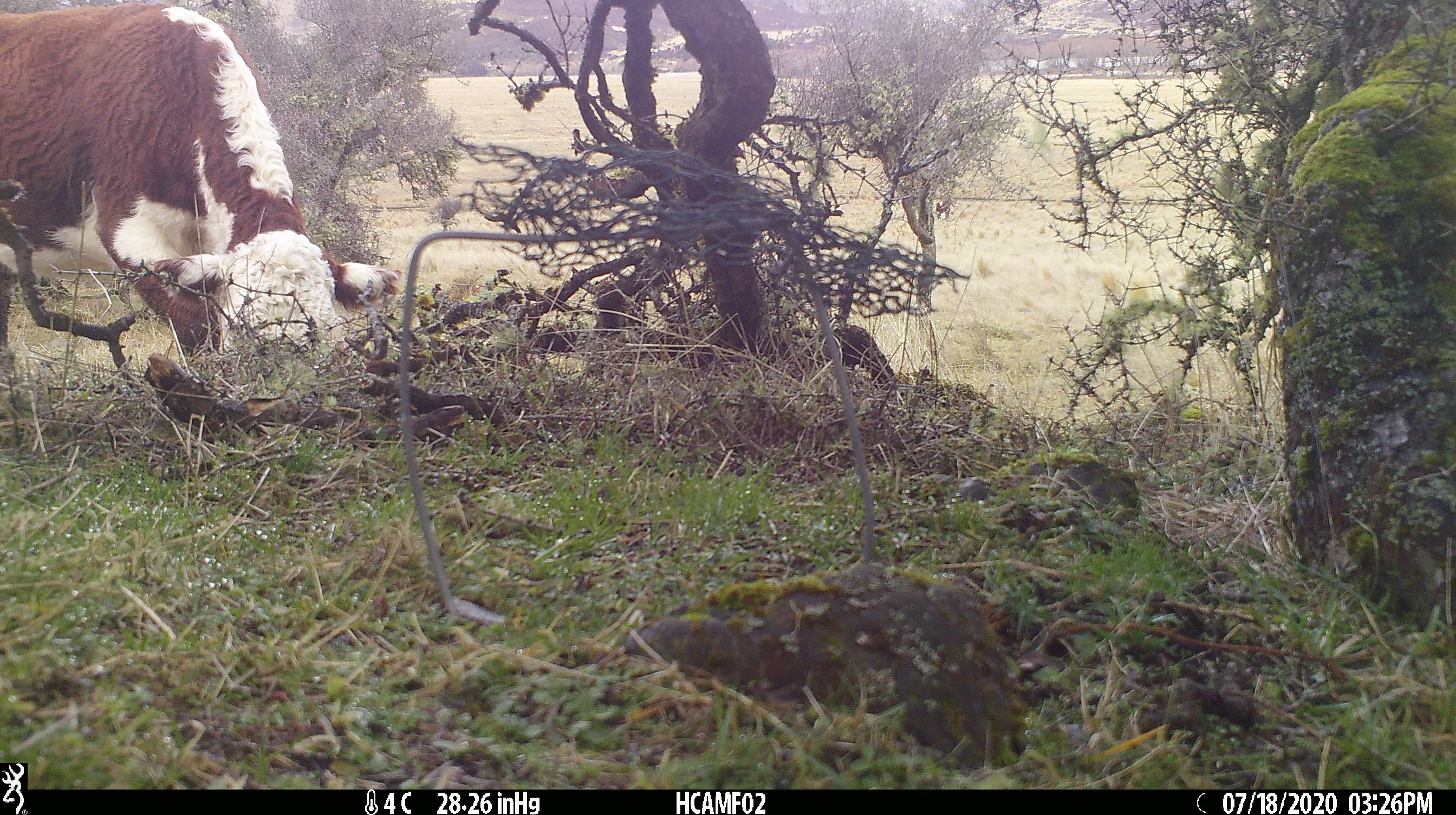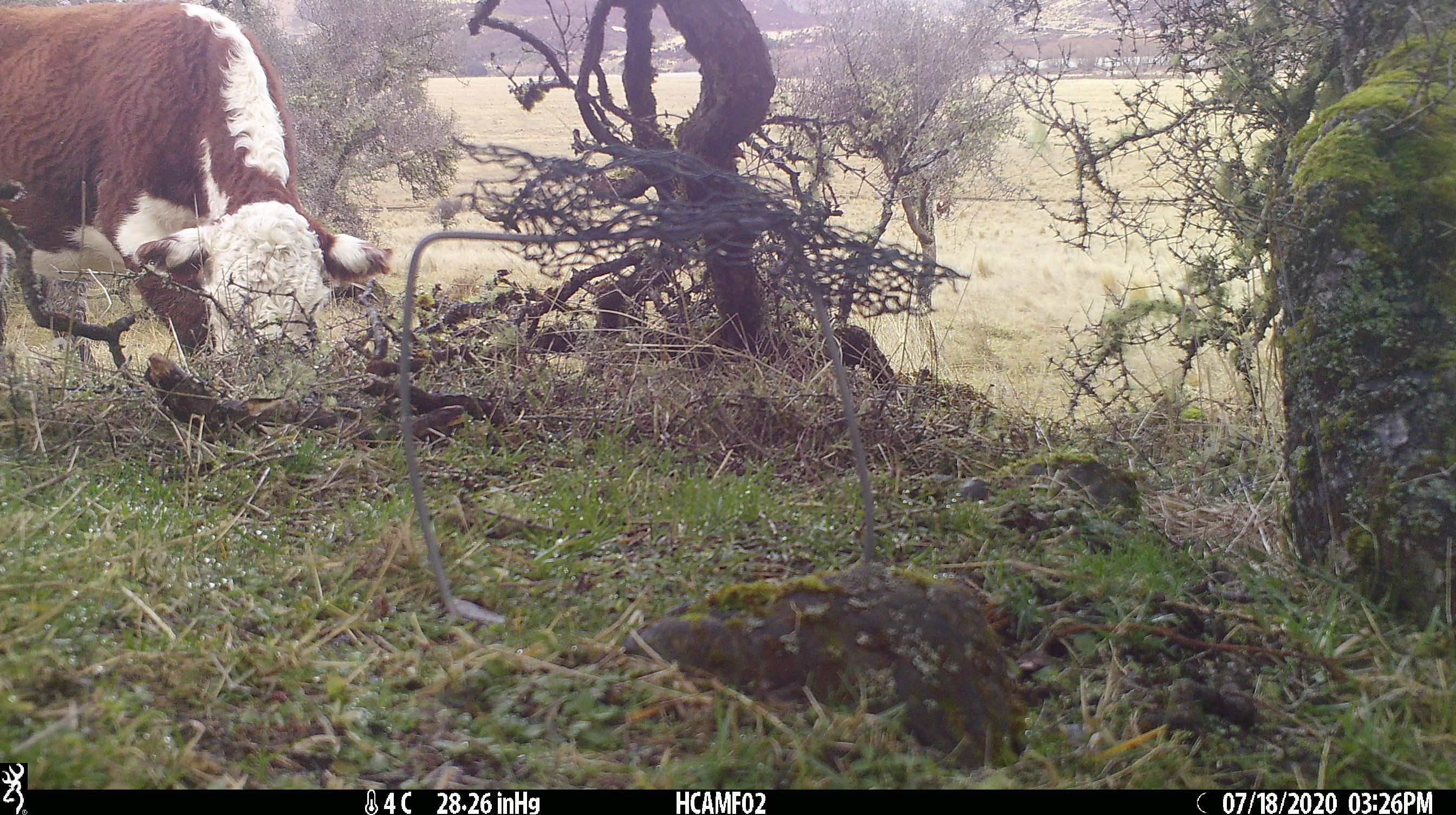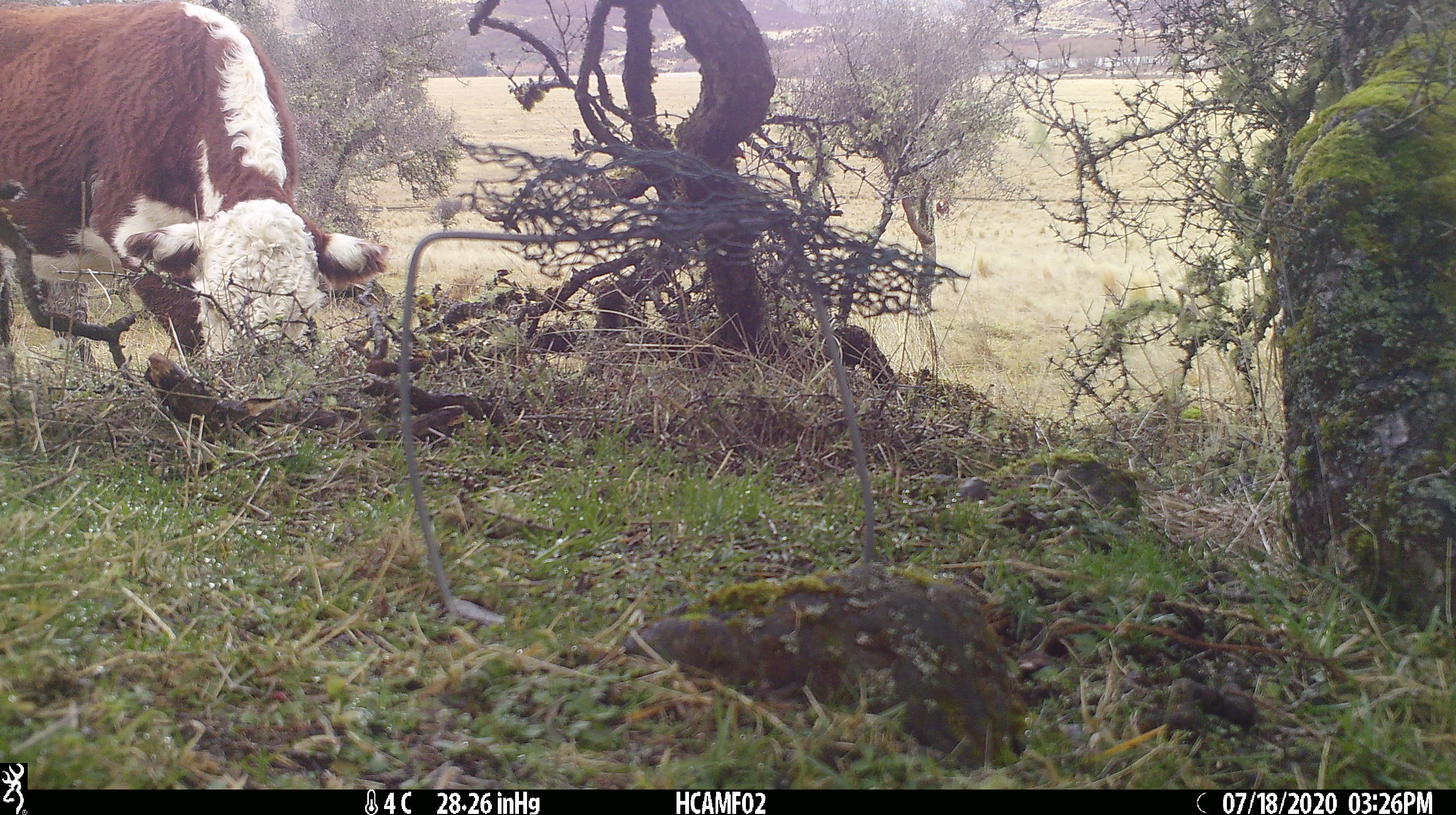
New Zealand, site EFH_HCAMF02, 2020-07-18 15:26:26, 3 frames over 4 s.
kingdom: Animalia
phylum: Chordata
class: Mammalia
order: Artiodactyla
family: Bovidae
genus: Bos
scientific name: Bos taurus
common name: domestic cow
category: cow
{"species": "cow (domestic cow) (Bos taurus)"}